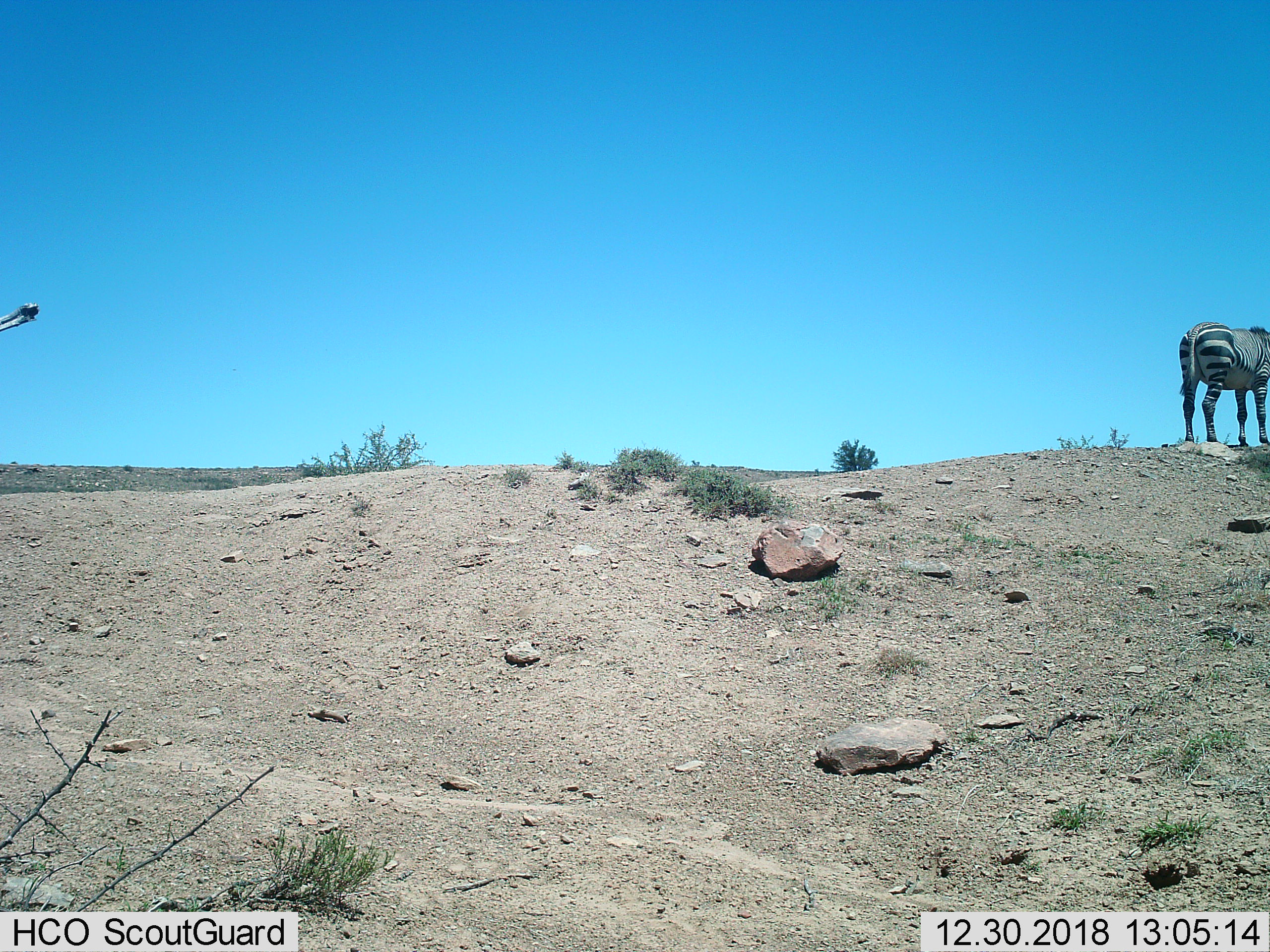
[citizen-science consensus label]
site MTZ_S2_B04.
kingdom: Animalia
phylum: Chordata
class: Mammalia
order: Perissodactyla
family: Equidae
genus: Equus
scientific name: Equus zebra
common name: mountain zebra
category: zebramountain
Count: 1.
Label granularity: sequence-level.